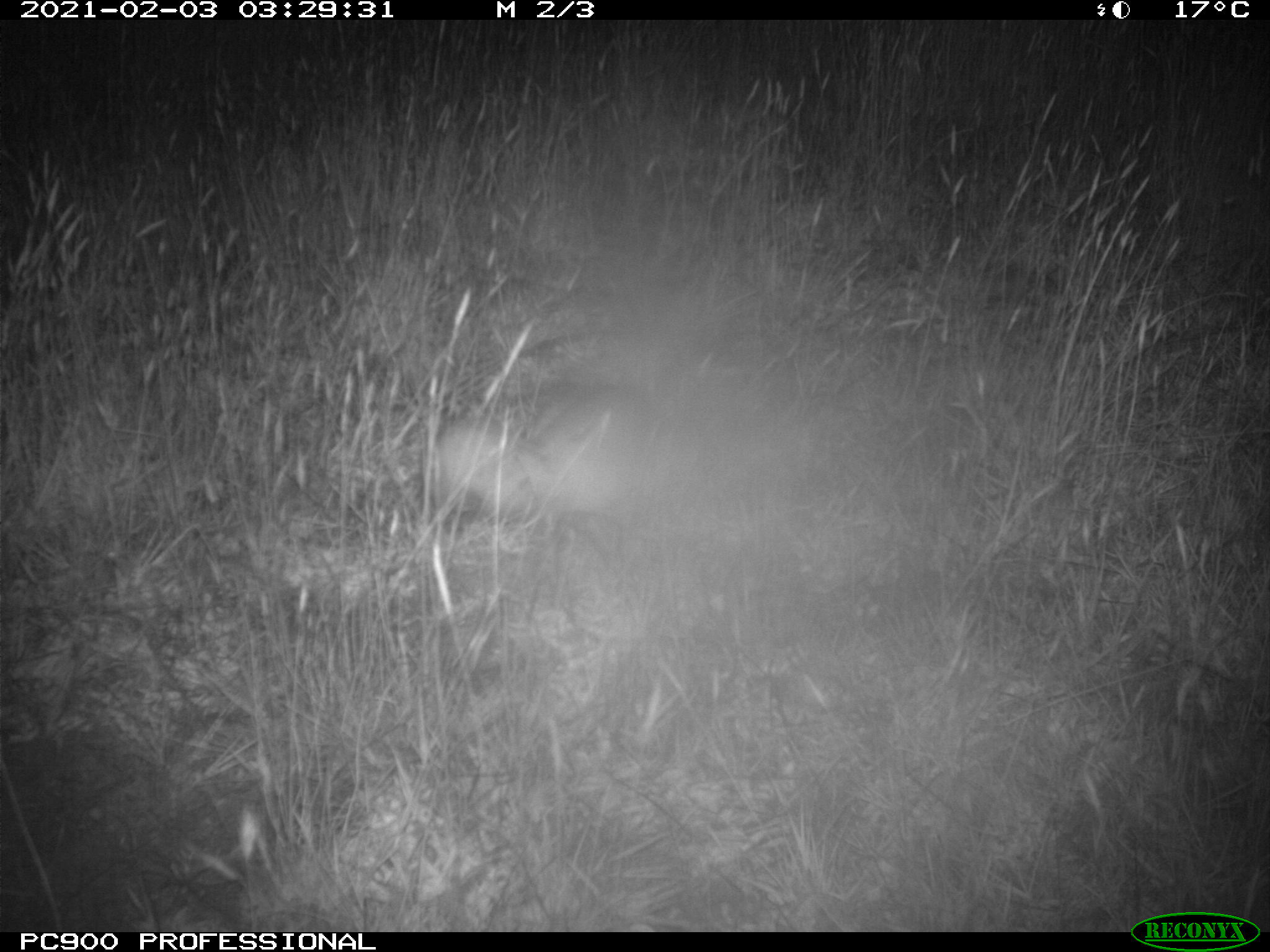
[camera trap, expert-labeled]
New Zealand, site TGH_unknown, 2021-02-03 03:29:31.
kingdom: Animalia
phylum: Chordata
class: Mammalia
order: Carnivora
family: Mustelidae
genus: Mustela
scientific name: Mustela furo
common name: ferret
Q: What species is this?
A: Ferret (Mustela furo).